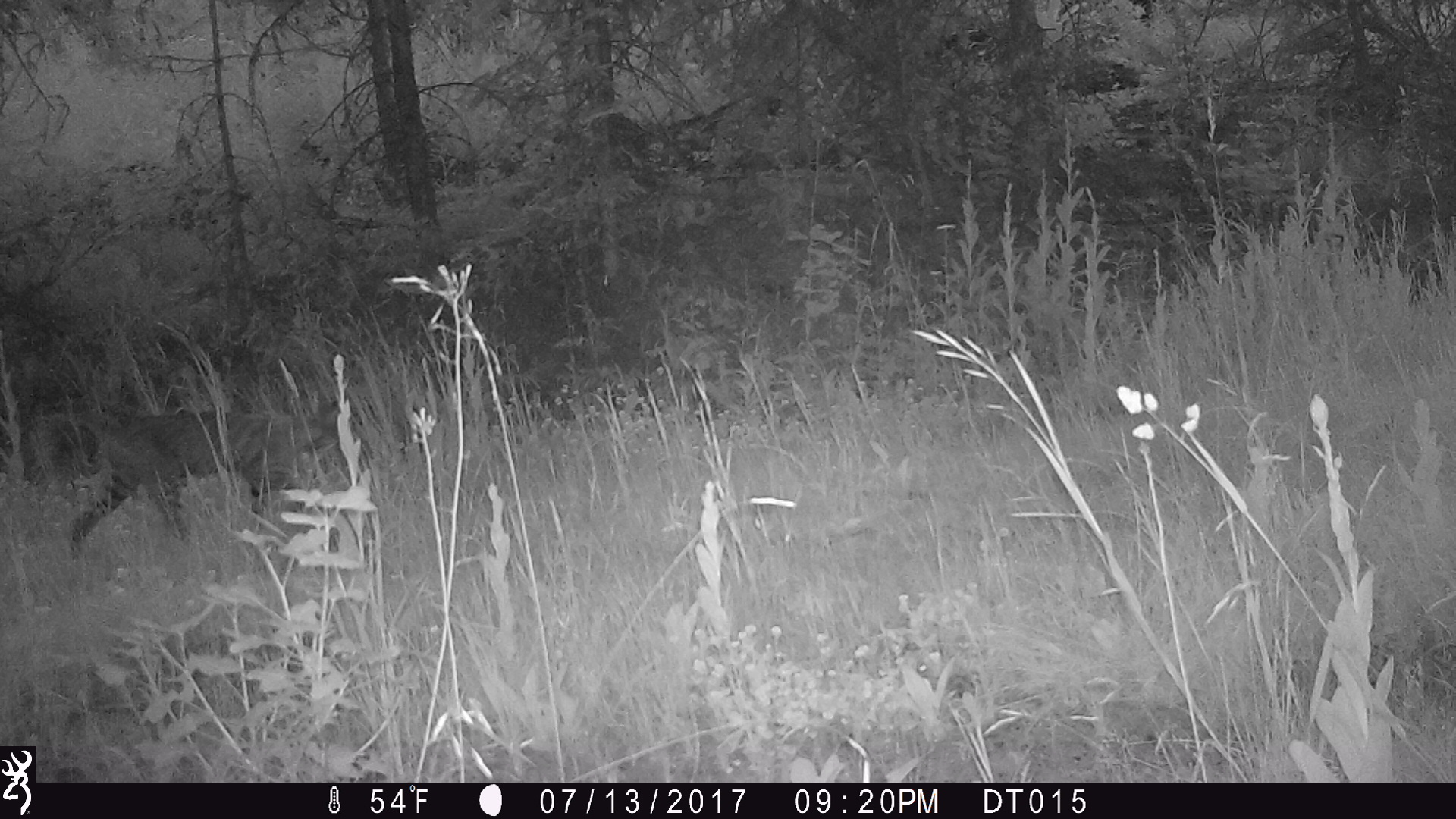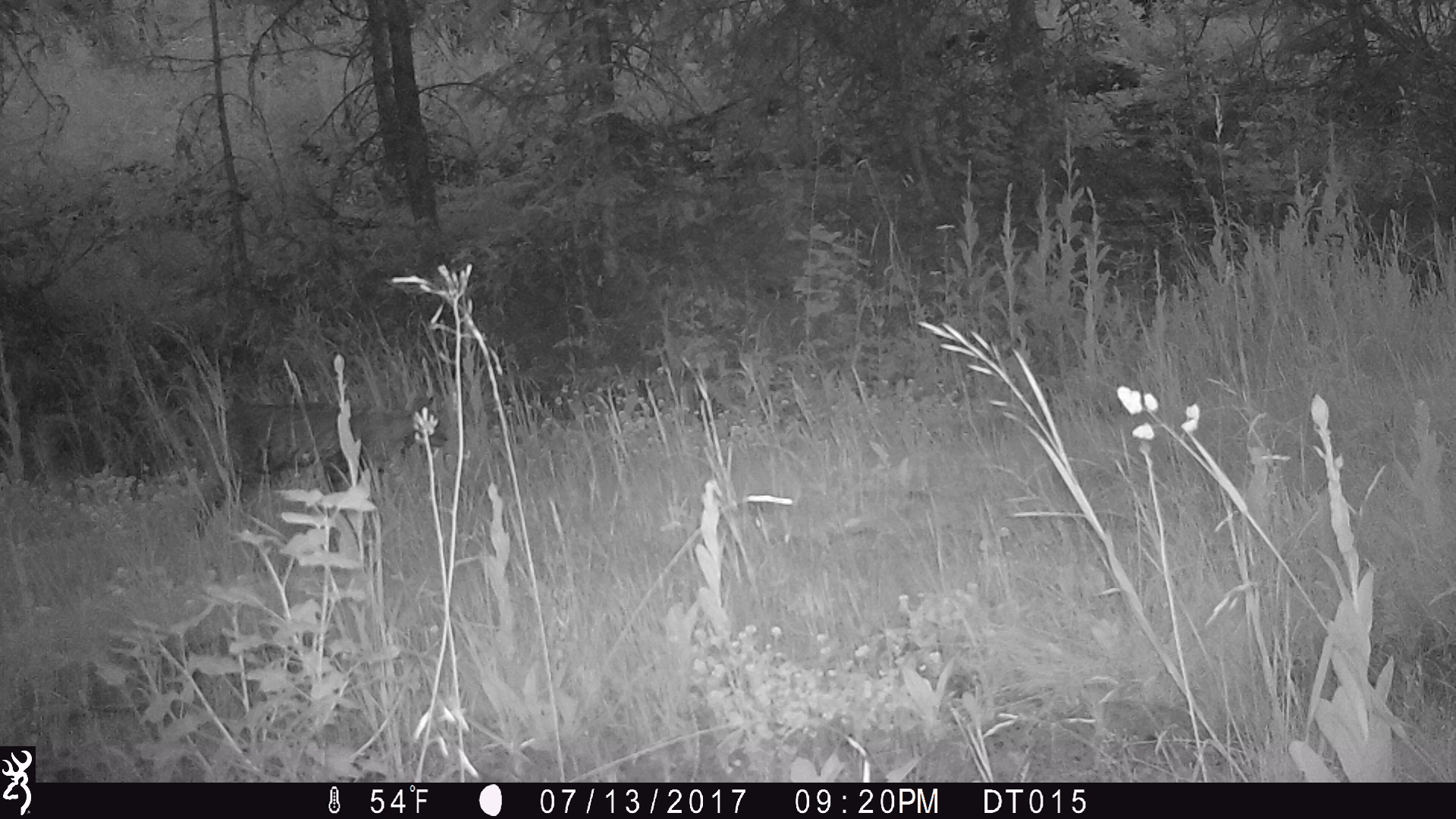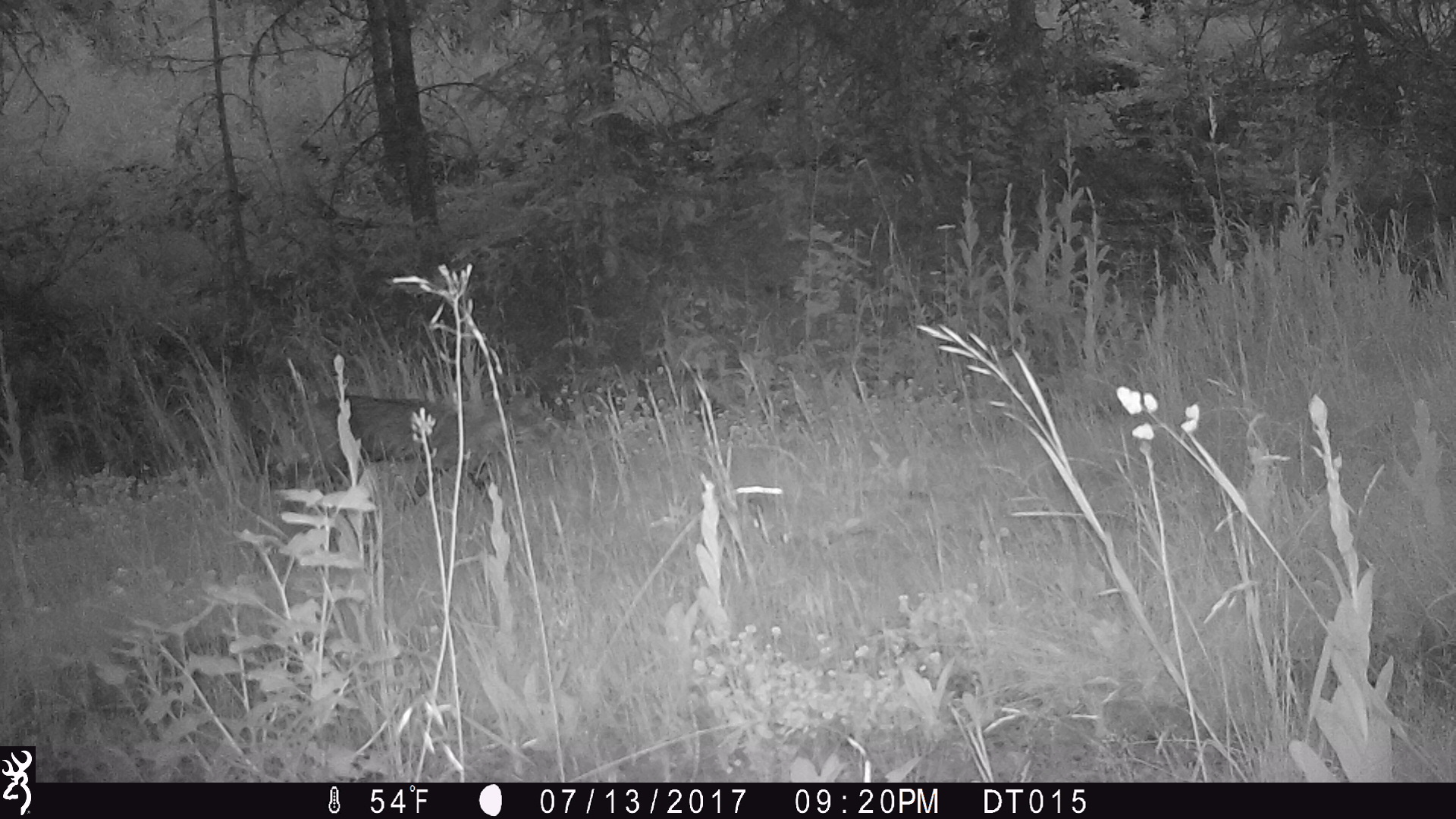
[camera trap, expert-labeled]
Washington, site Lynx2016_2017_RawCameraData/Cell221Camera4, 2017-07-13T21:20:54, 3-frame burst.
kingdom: Animalia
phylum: Chordata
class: Mammalia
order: Carnivora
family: Felidae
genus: Lynx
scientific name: Lynx rufus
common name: bobcat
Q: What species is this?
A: Lynx rufus (bobcat).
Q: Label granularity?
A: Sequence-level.